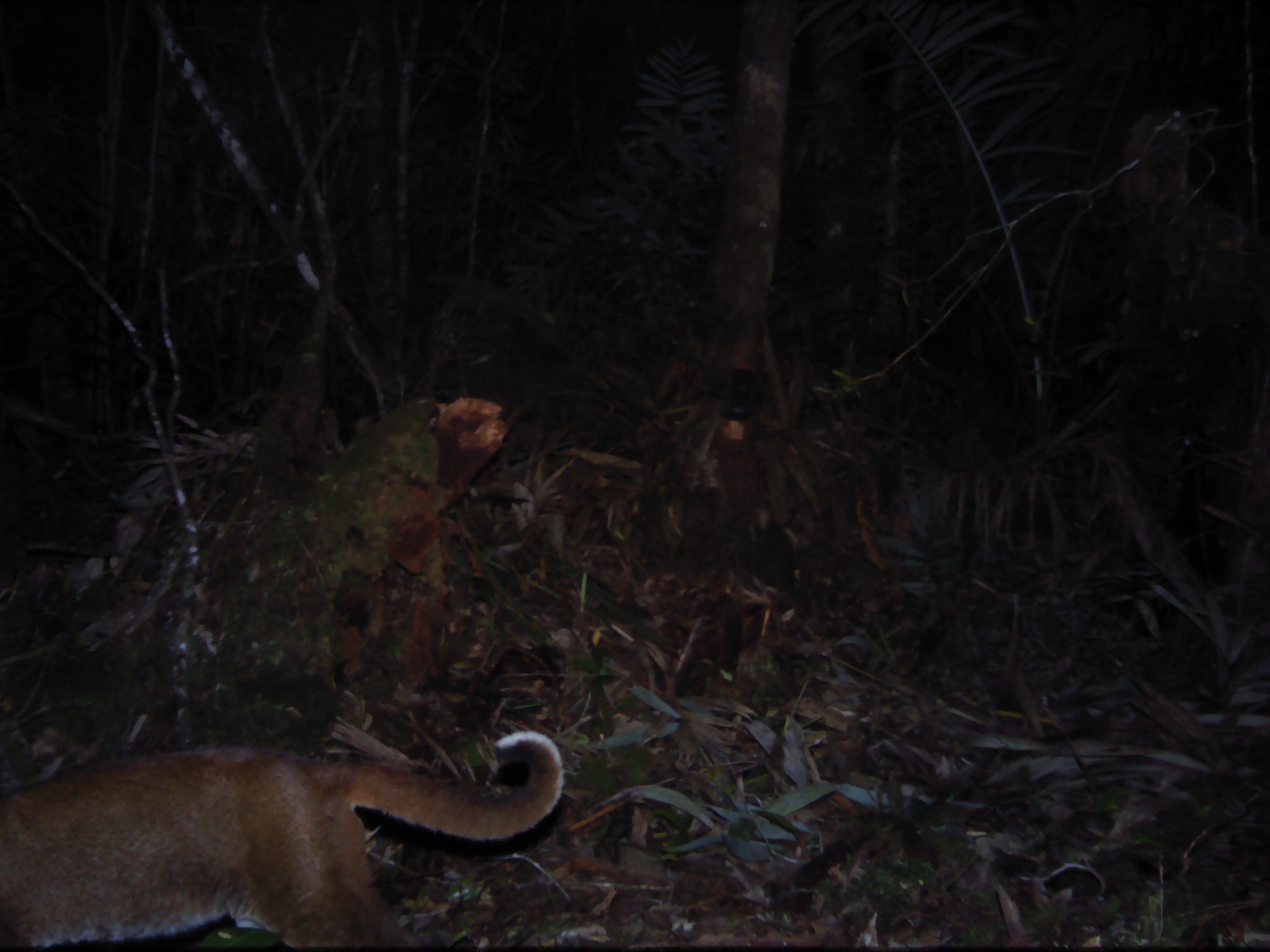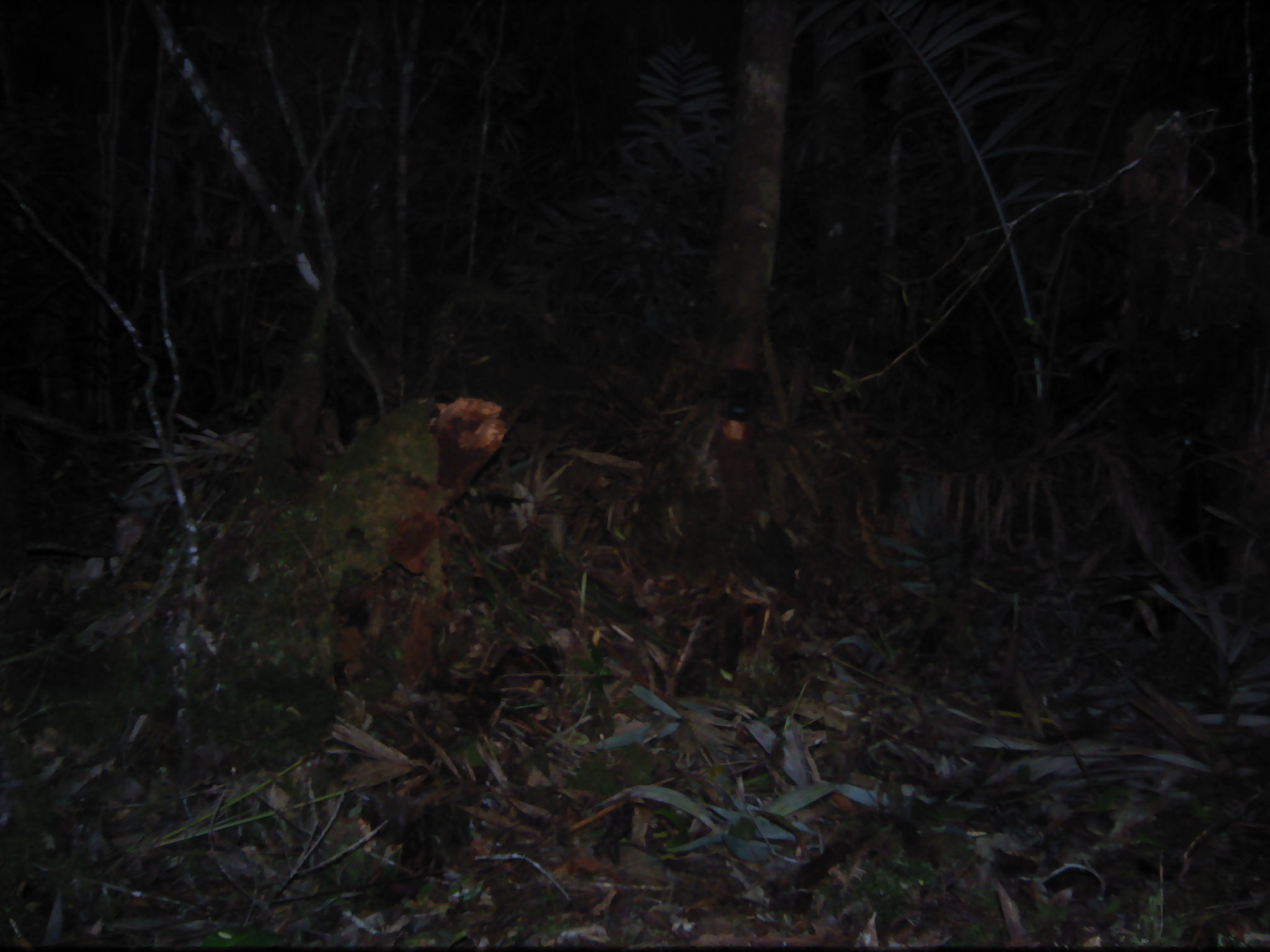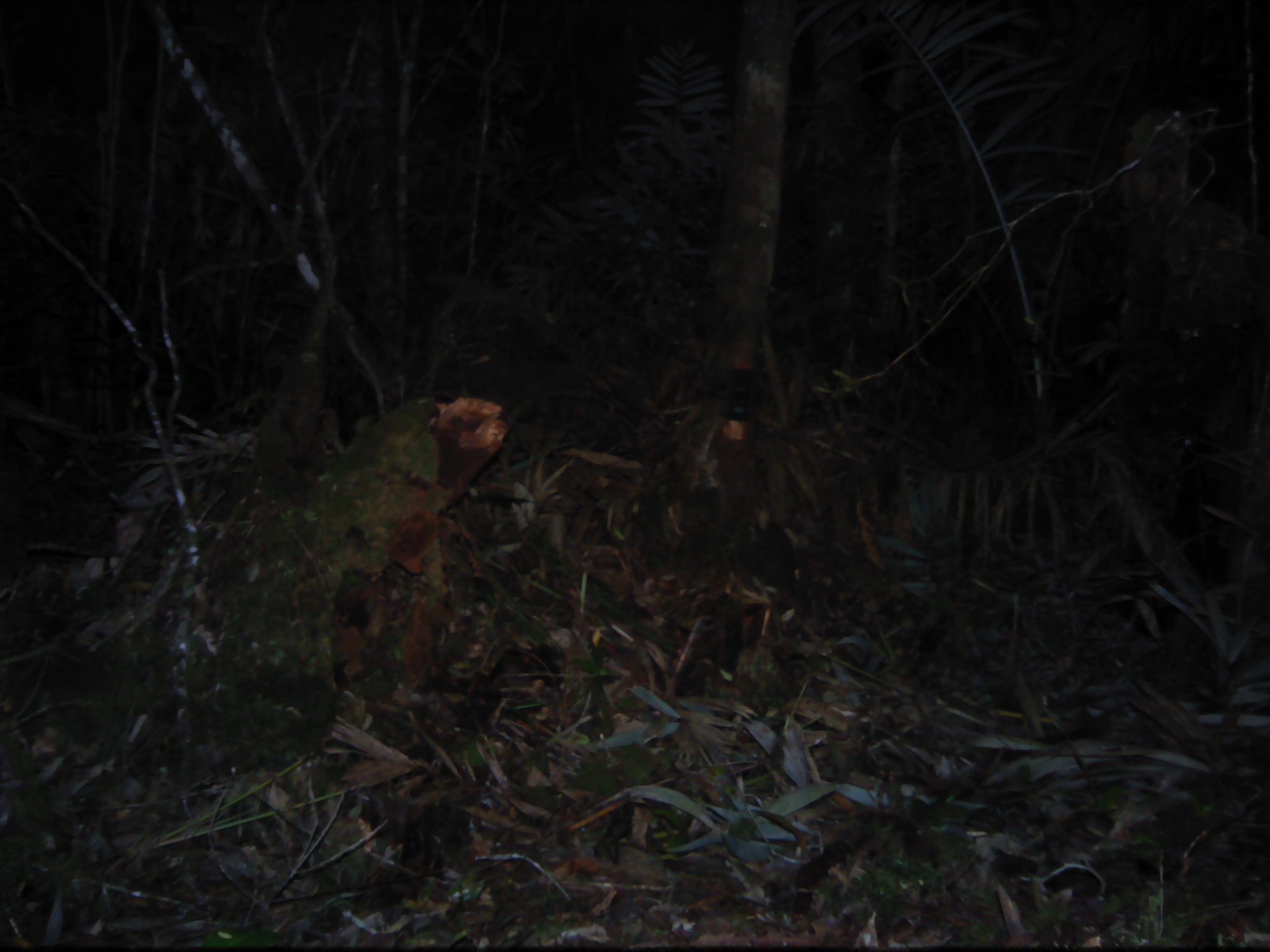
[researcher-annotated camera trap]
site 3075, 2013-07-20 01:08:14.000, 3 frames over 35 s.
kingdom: Animalia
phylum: Chordata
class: Mammalia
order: Carnivora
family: Felidae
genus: Catopuma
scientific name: Catopuma temminckii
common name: asian golden cat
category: pardofelis temminckii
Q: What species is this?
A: Pardofelis temminckii (asian golden cat) (Catopuma temminckii).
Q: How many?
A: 1.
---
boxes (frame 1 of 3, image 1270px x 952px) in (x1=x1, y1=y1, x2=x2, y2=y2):
pardofelis temminckii: (x1=0, y1=725, x2=566, y2=952)